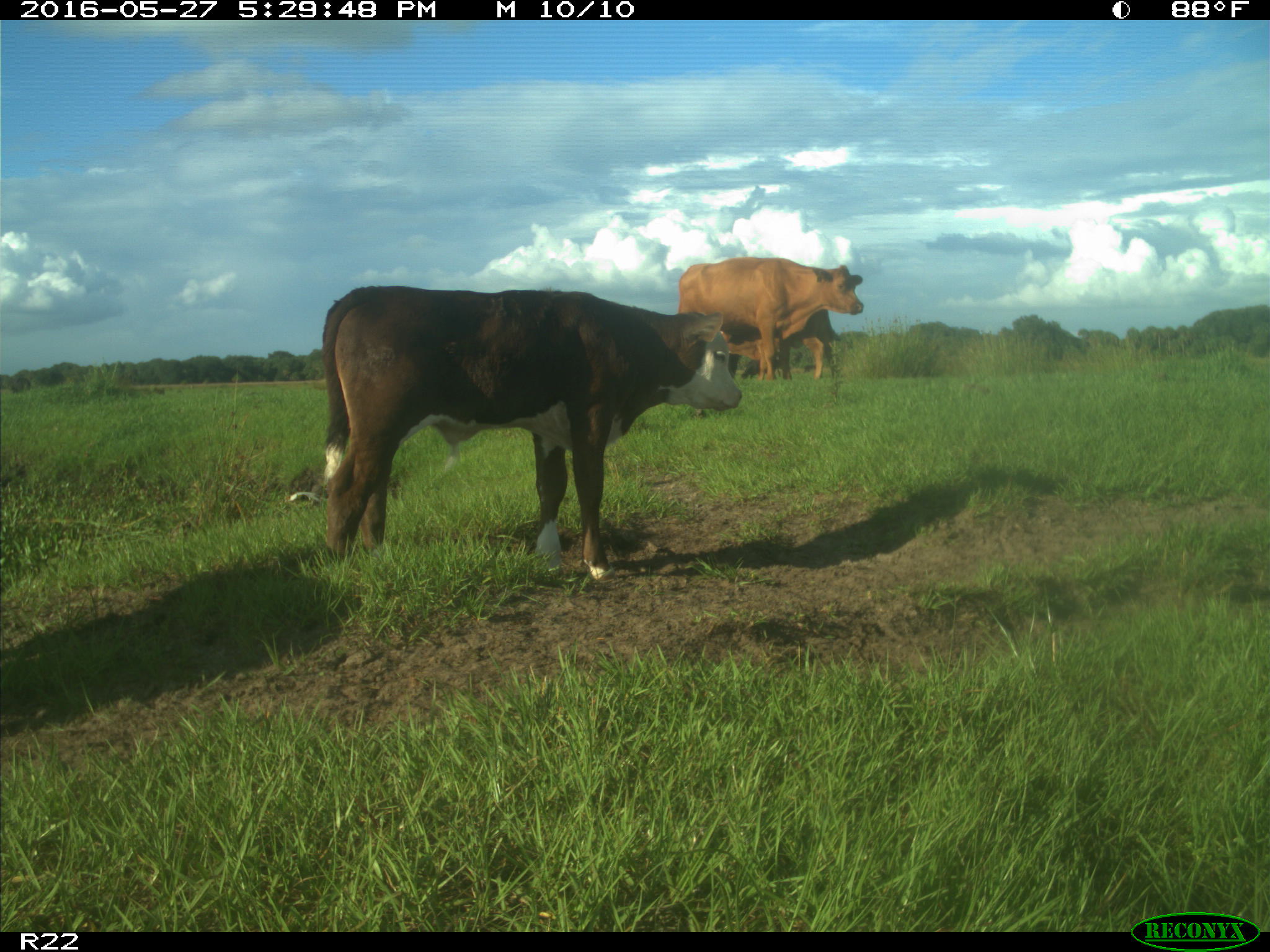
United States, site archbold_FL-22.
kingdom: Animalia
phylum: Chordata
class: Mammalia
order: Artiodactyla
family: Bovidae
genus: Bos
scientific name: Bos taurus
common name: domestic cow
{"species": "Bos taurus (domestic cow)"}